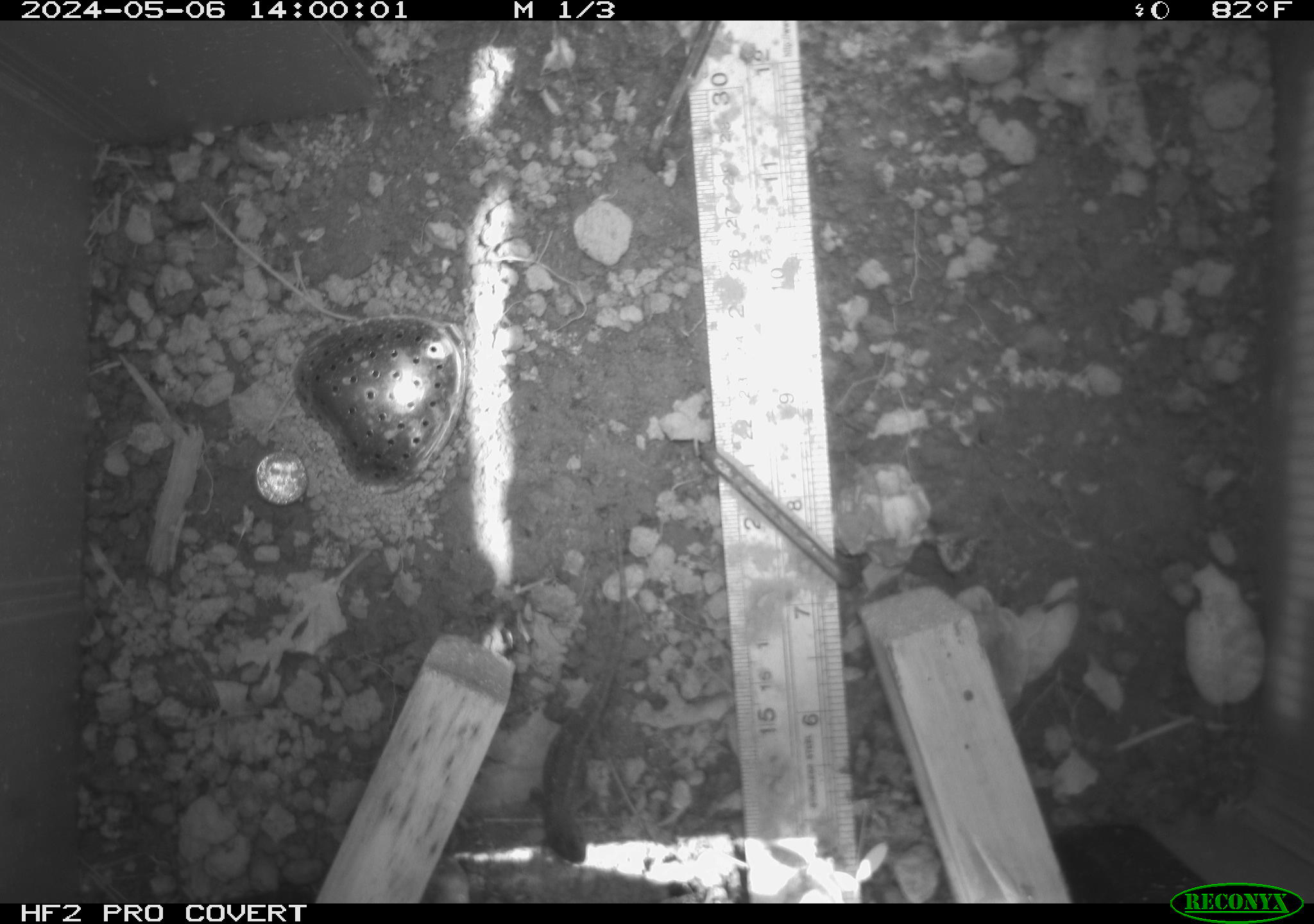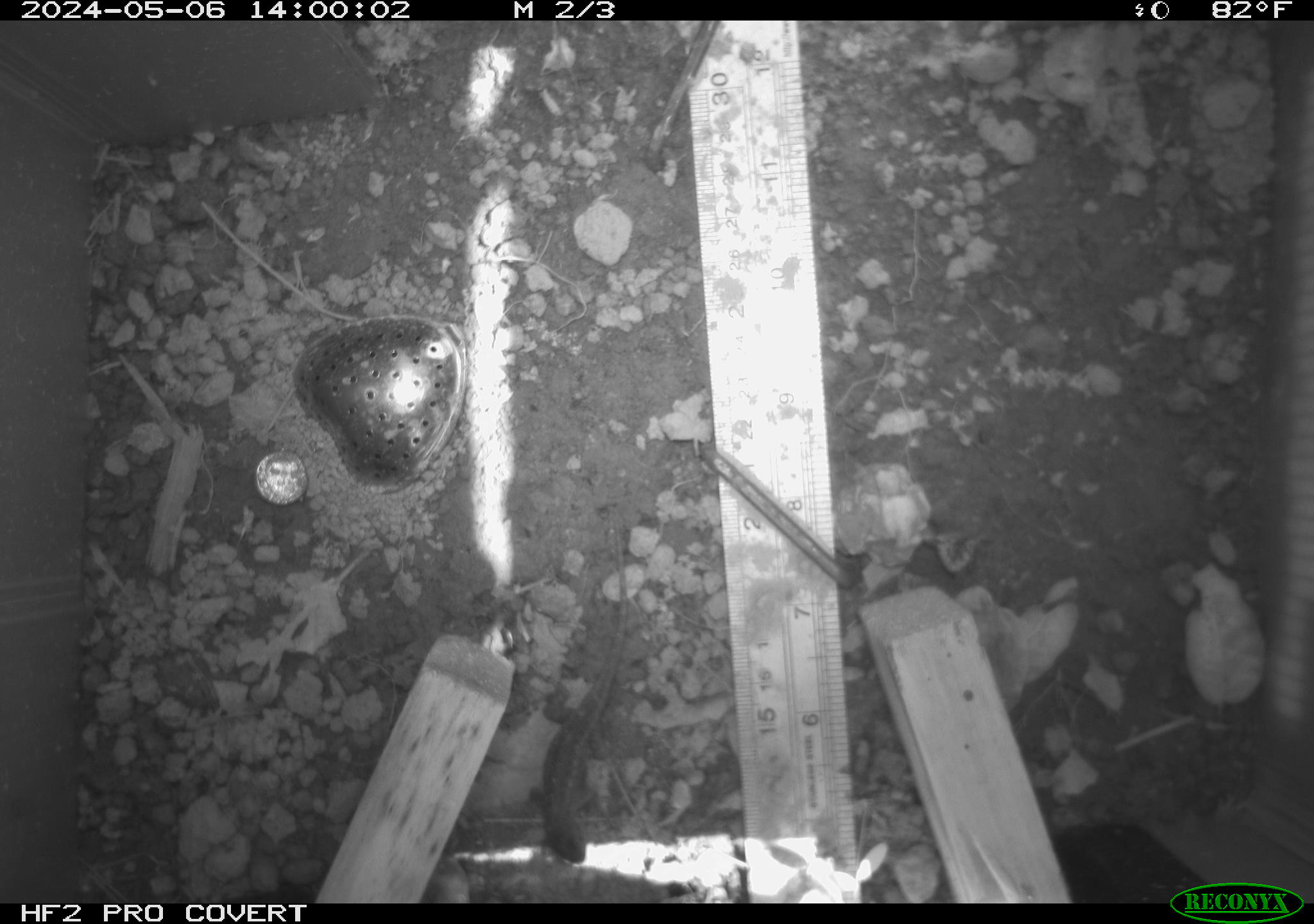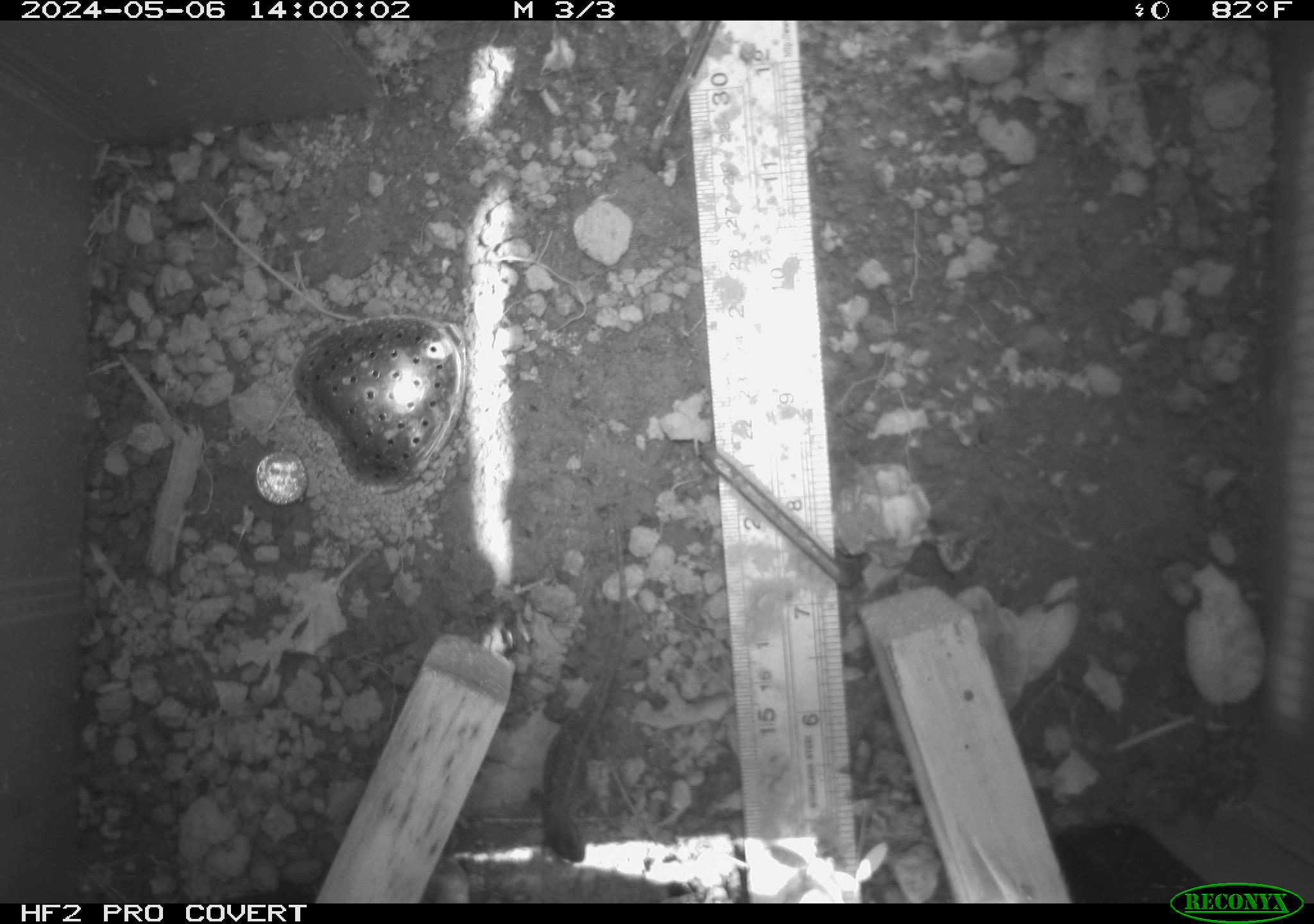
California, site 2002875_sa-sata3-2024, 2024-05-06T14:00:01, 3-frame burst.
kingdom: Animalia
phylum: Chordata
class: Reptilia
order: Squamata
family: Phrynosomatidae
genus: Sceloporus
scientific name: Sceloporus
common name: spiny lizards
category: sceloporus species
Sceloporus species (spiny lizards) (Sceloporus).